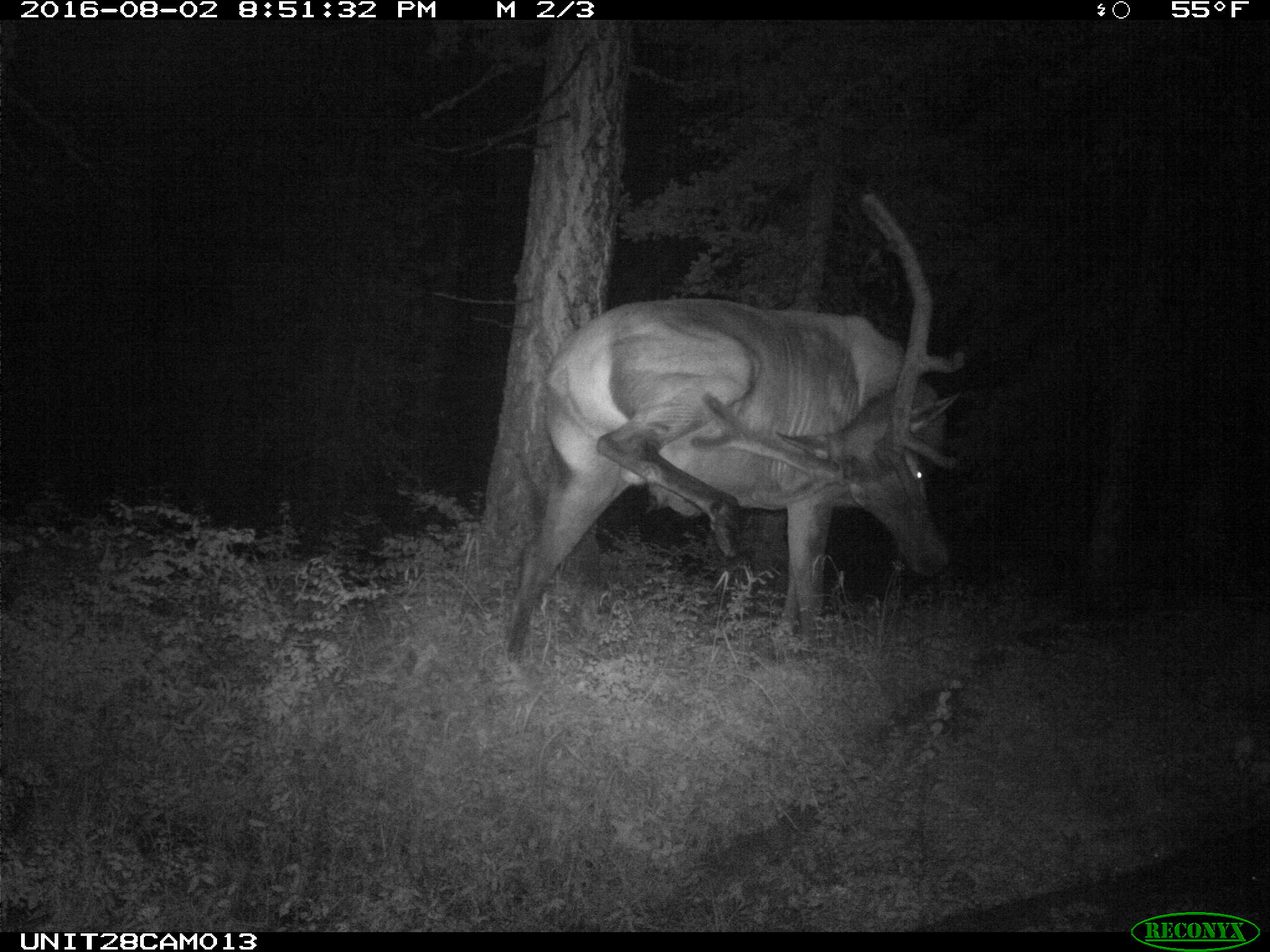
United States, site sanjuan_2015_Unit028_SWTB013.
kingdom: Animalia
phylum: Chordata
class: Mammalia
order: Artiodactyla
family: Cervidae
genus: Cervus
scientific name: Cervus elaphus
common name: red deer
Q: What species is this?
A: Cervus elaphus (red deer).